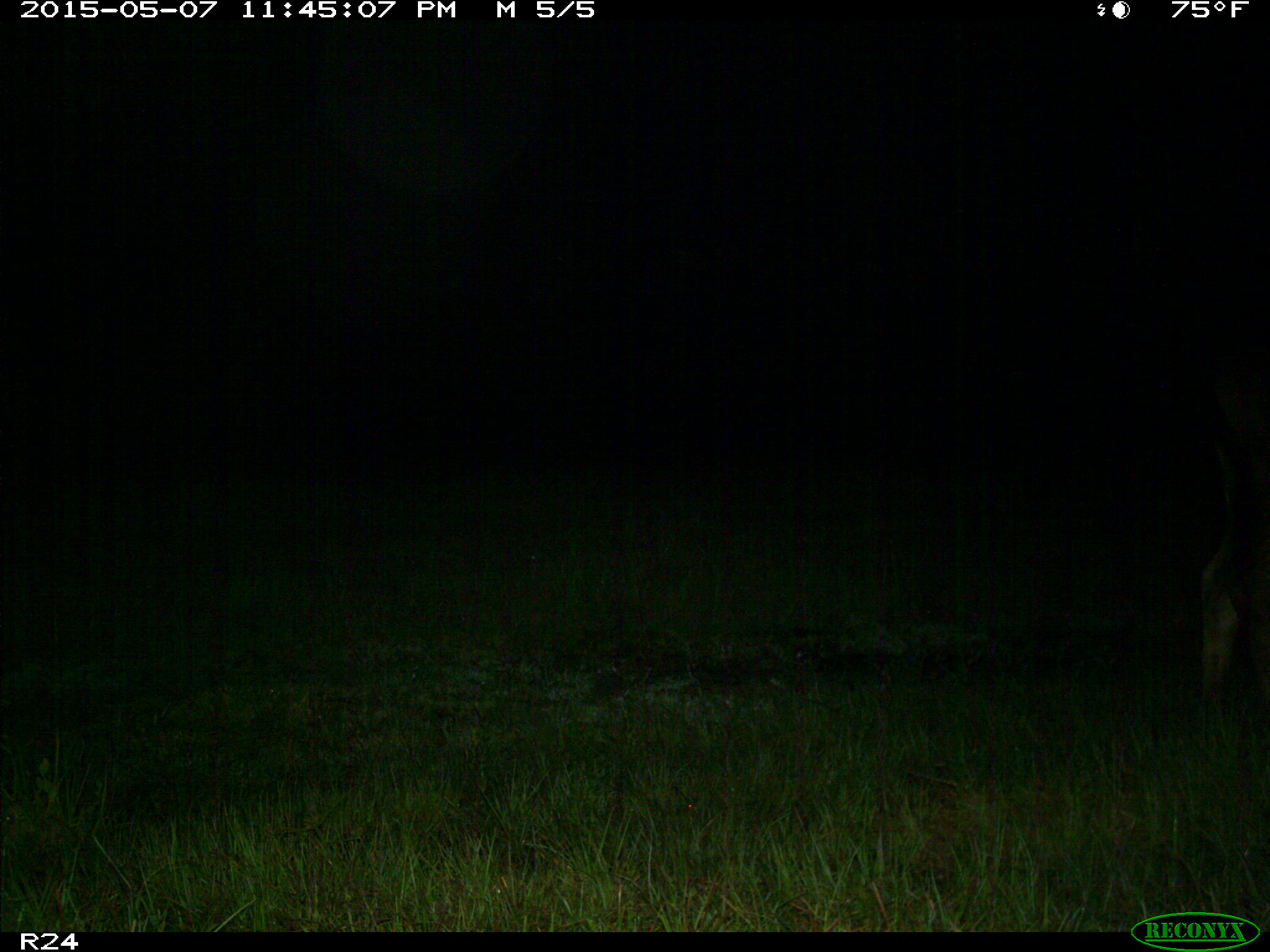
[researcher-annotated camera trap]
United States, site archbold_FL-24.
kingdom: Animalia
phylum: Chordata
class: Mammalia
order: Artiodactyla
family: Bovidae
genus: Bos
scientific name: Bos taurus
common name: domestic cow